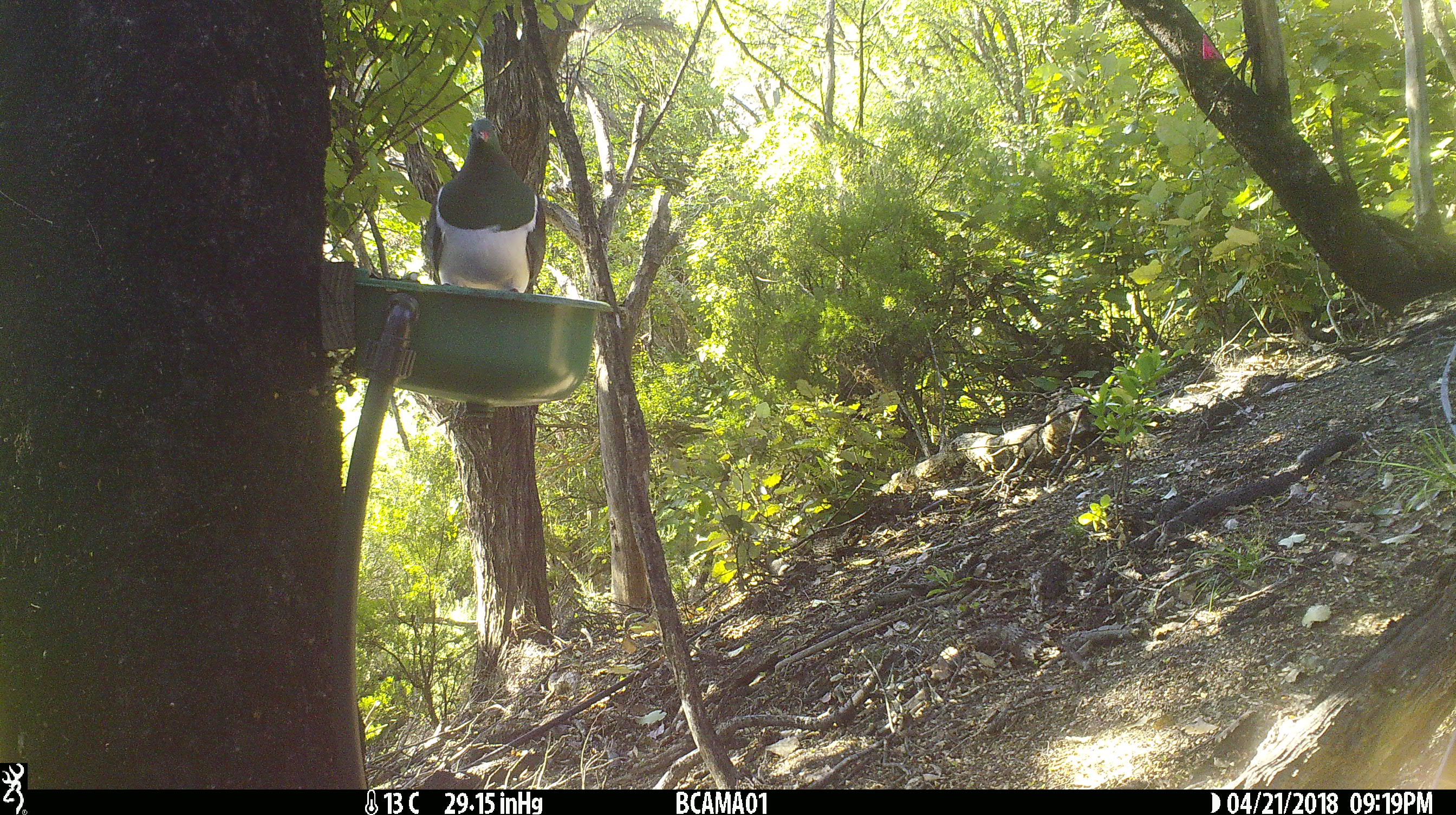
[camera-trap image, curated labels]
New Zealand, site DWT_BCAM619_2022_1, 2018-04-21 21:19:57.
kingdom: Animalia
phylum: Chordata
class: Aves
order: Columbiformes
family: Columbidae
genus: Hemiphaga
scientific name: Hemiphaga novaeseelandiae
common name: new zealand pigeon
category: kereru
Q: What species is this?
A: Kereru (new zealand pigeon) (Hemiphaga novaeseelandiae).